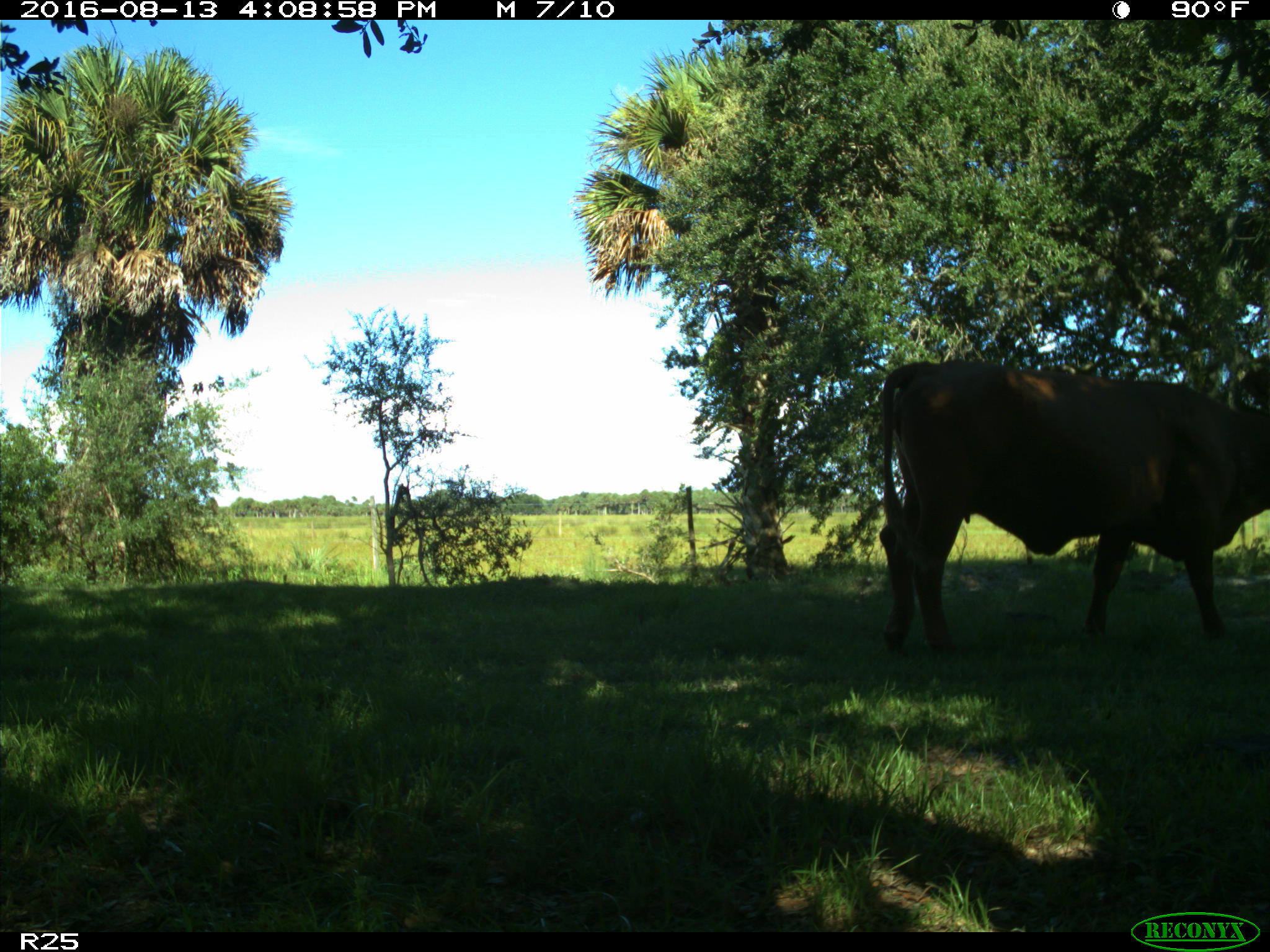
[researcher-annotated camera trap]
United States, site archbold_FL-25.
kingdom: Animalia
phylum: Chordata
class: Mammalia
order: Artiodactyla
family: Bovidae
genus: Bos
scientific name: Bos taurus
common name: domestic cow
Bos taurus (domestic cow).